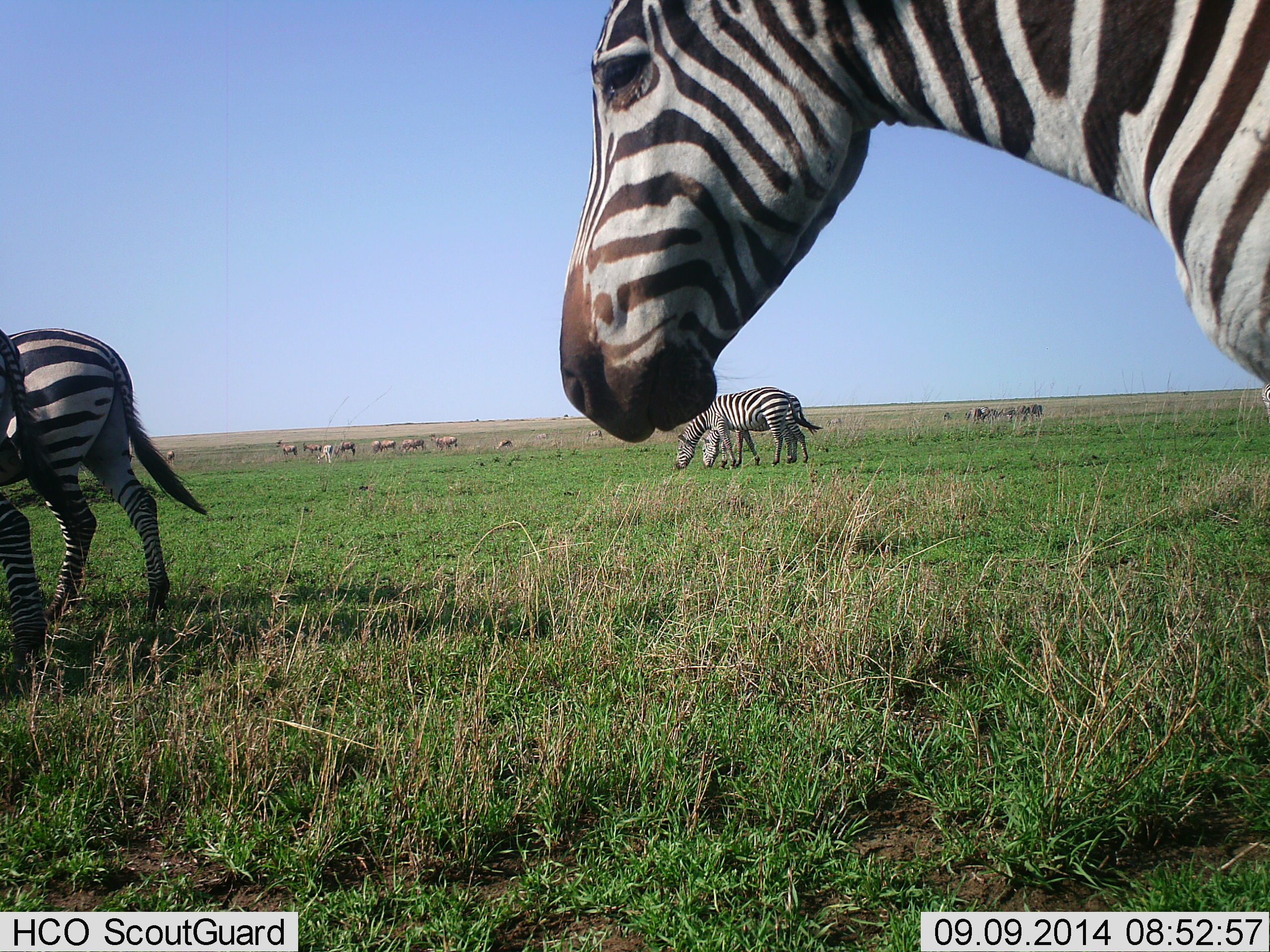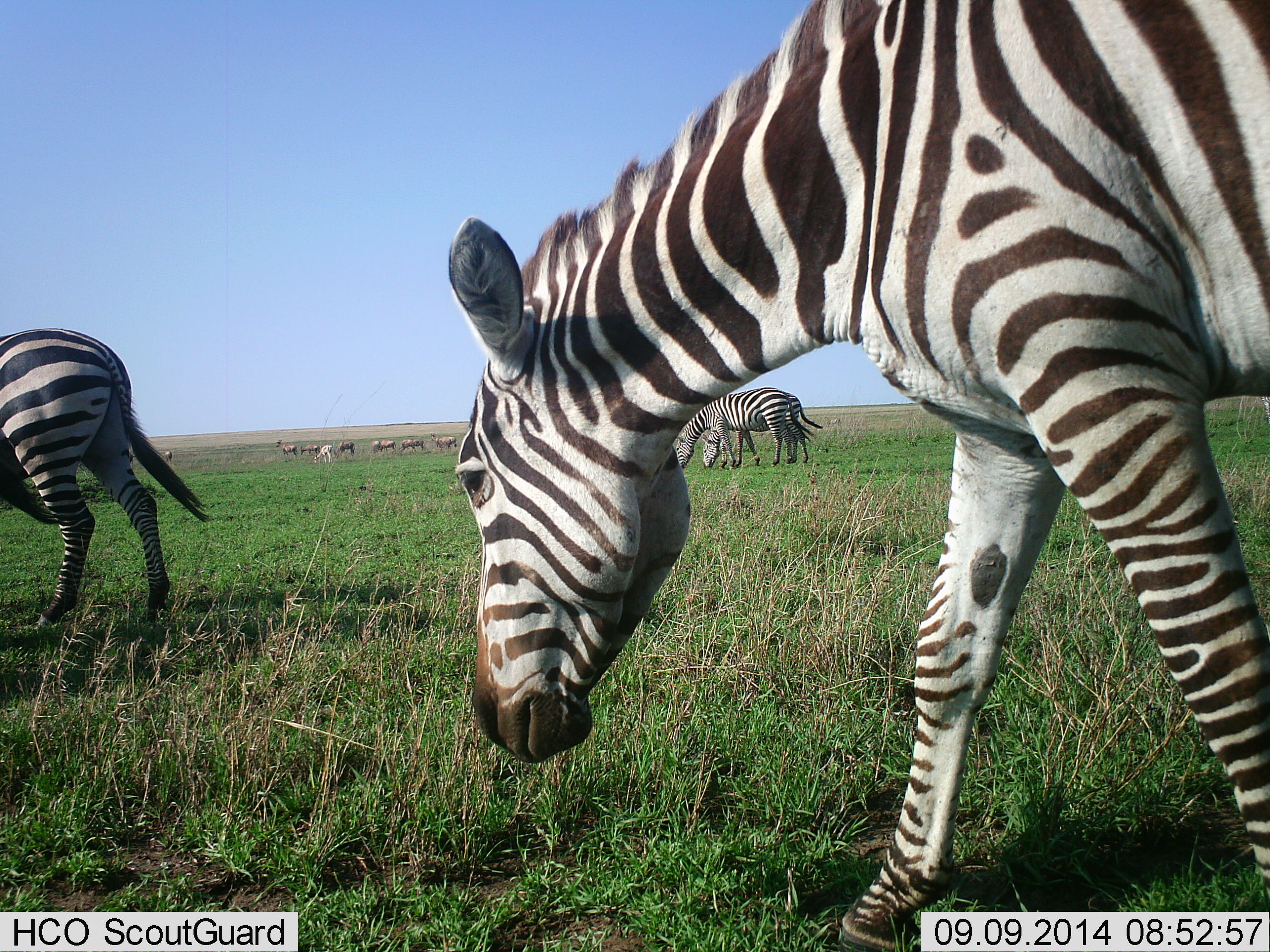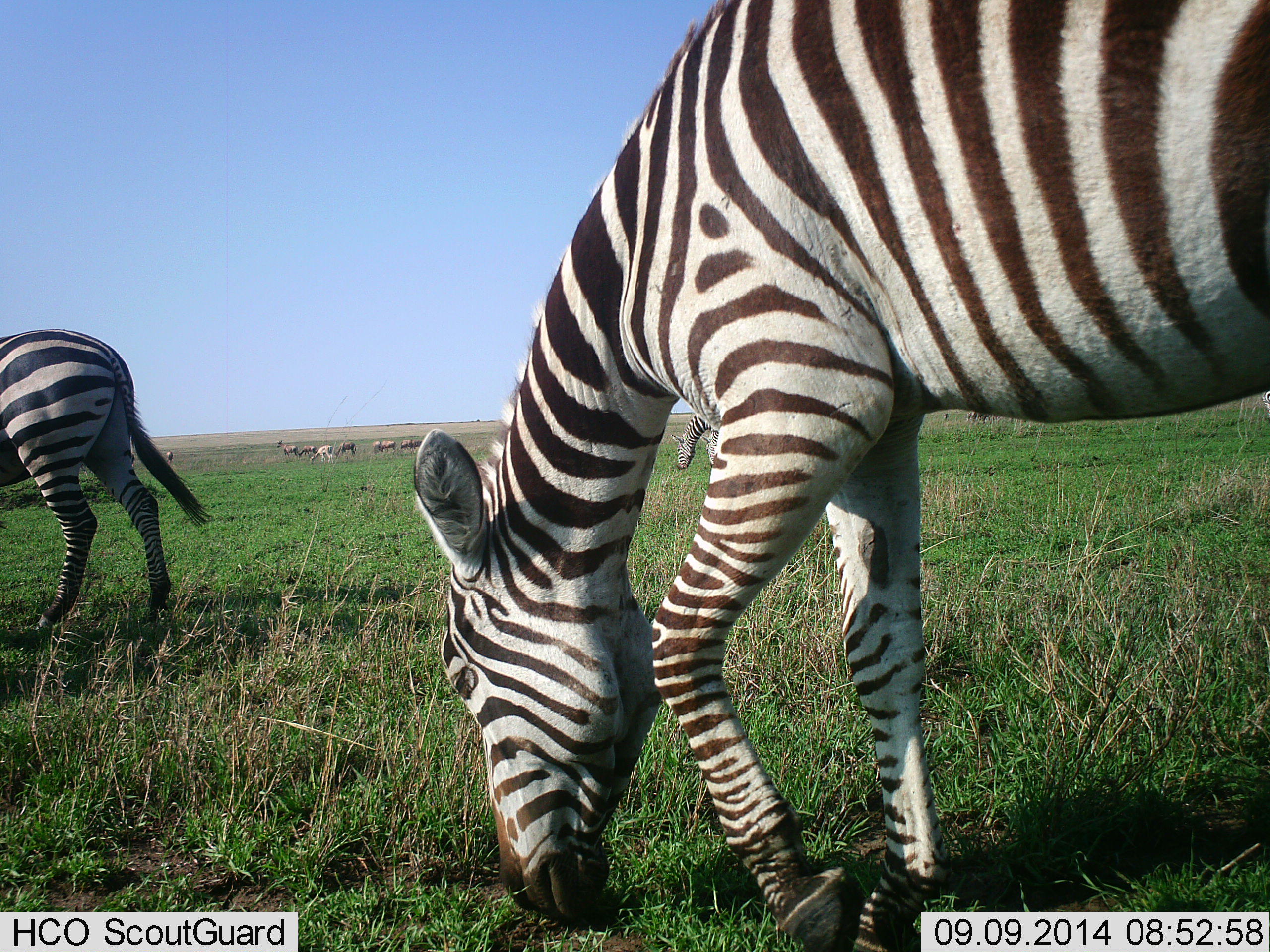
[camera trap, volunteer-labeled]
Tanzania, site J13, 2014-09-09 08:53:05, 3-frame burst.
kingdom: Animalia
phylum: Chordata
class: Mammalia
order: Artiodactyla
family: Bovidae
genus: Connochaetes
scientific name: Connochaetes taurinus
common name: blue wildebeest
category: wildebeest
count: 9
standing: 60%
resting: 0%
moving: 20%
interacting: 0%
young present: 0%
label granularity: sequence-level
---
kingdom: Animalia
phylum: Chordata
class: Mammalia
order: Perissodactyla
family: Equidae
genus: Equus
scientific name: Equus quagga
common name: plains zebra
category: zebra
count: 5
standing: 40%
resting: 0%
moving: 50%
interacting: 0%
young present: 0%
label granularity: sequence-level